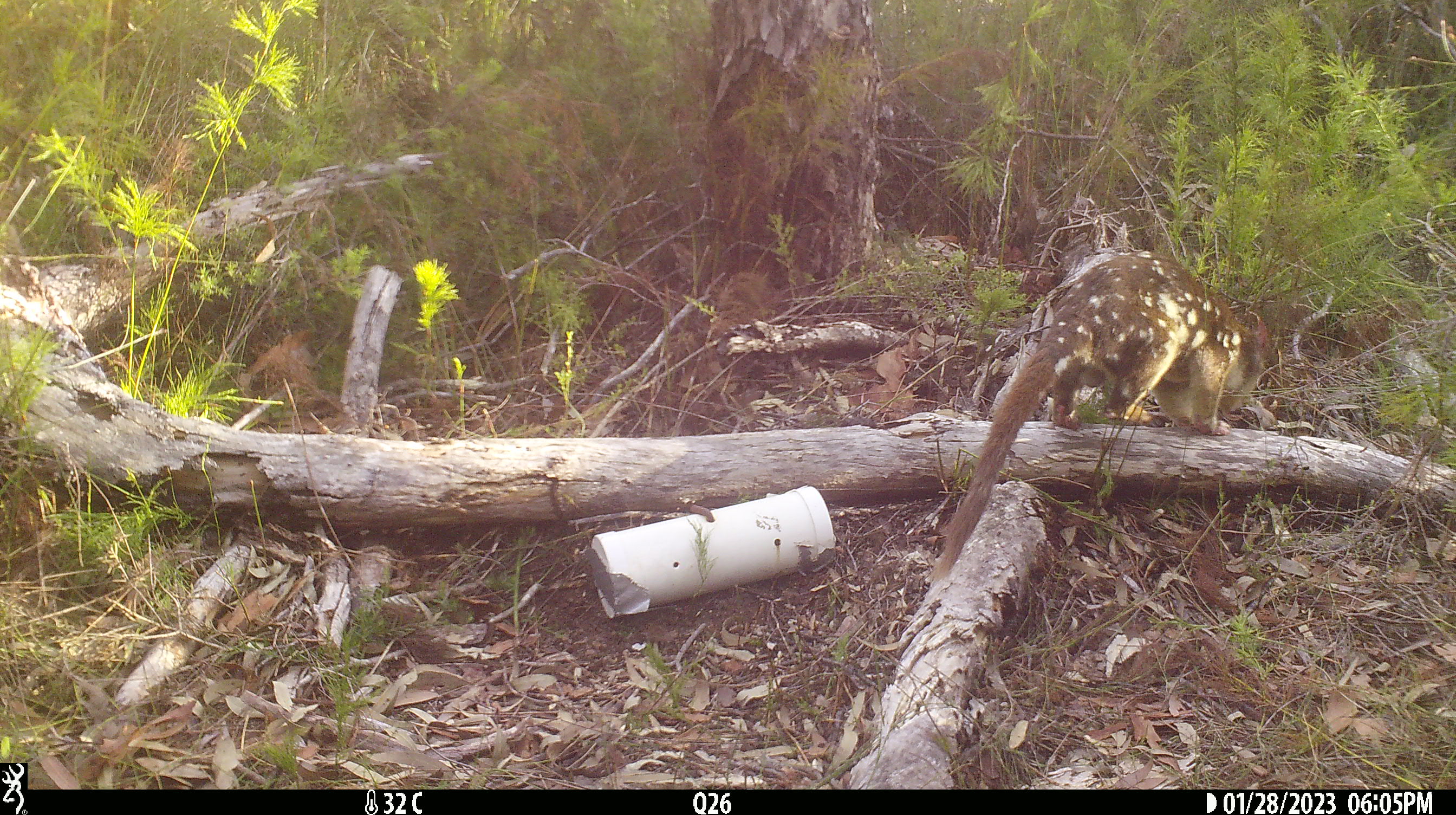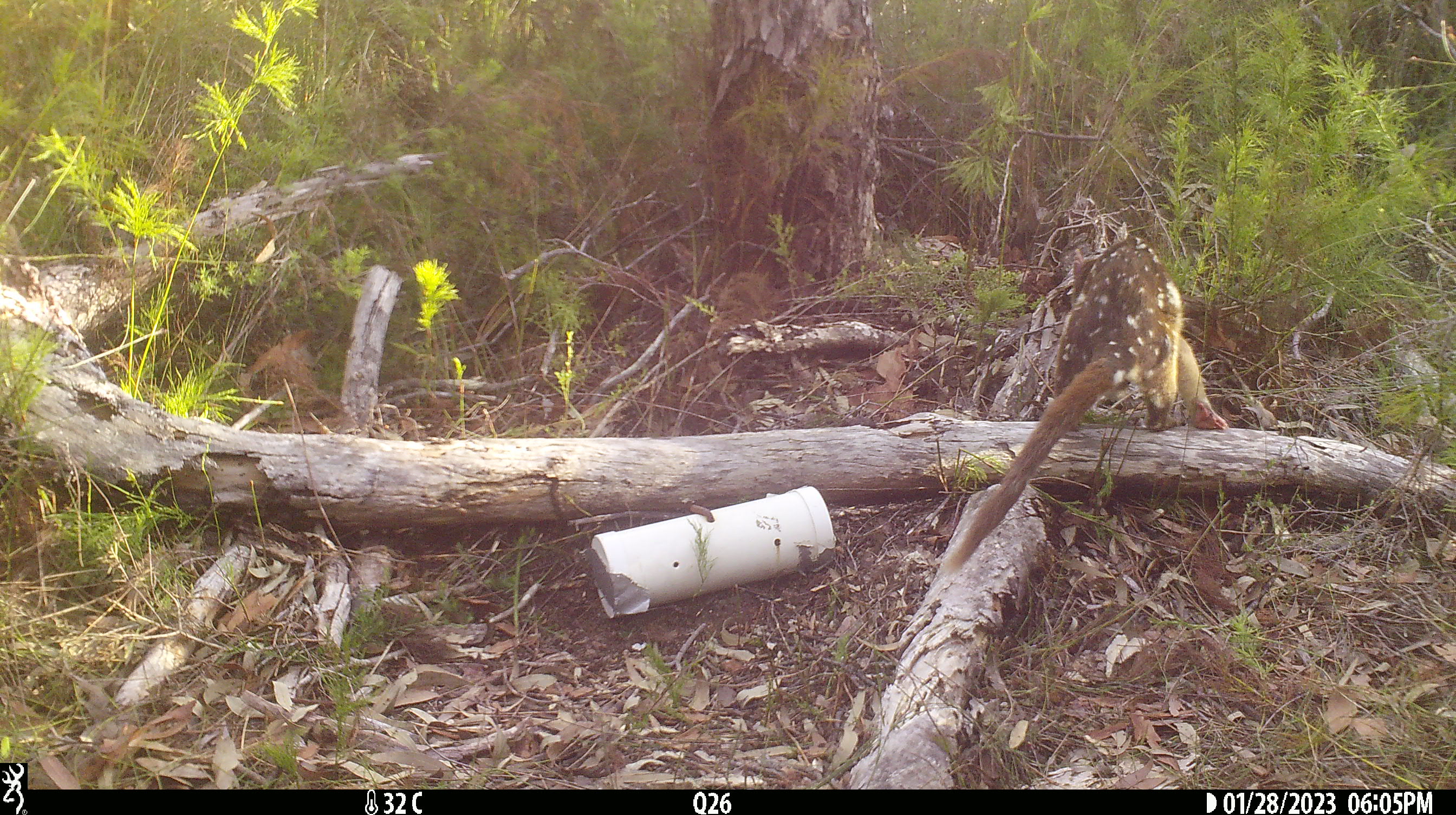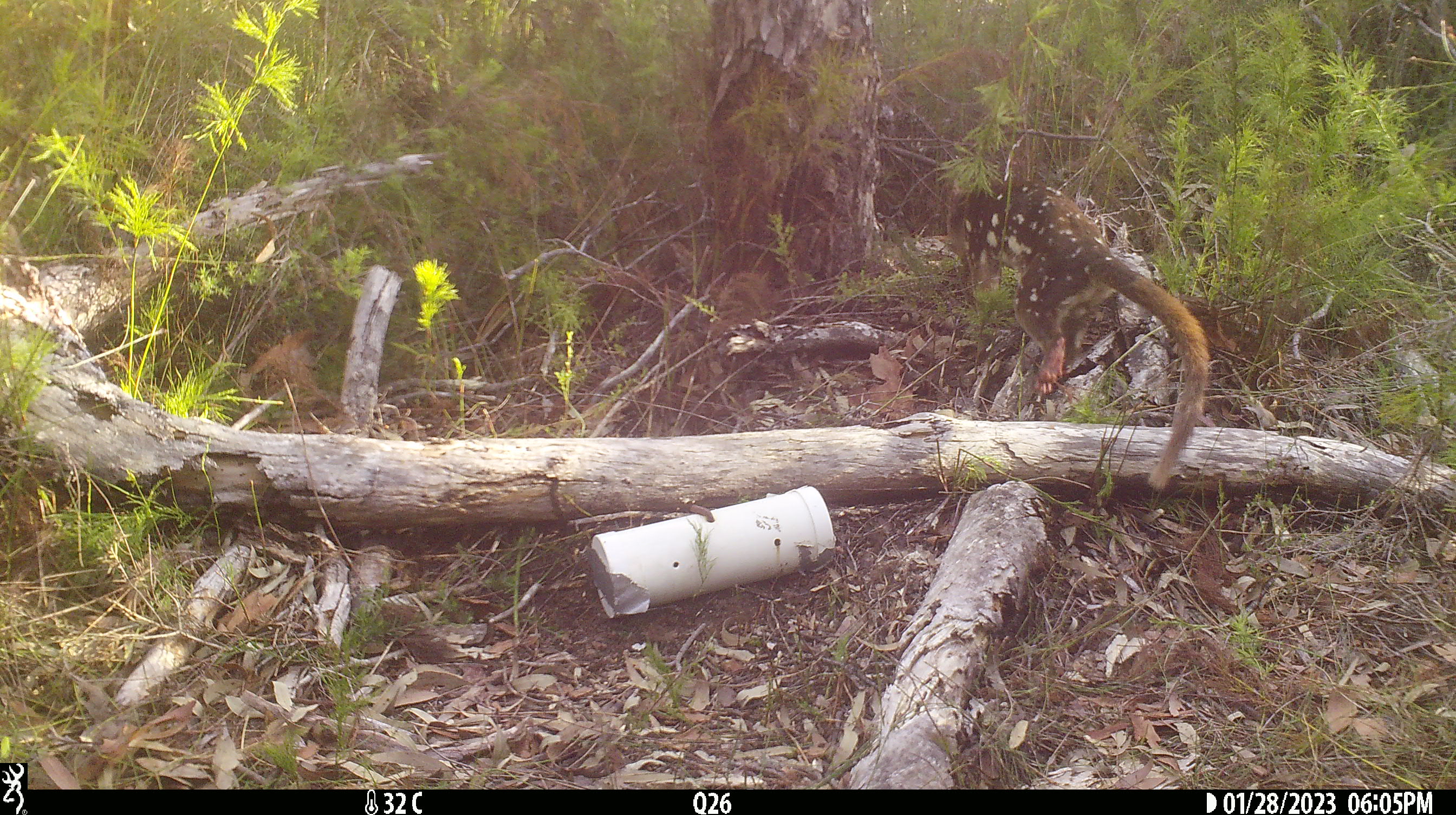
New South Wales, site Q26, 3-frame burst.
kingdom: Animalia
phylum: Chordata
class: Mammalia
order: Dasyuromorphia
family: Dasyuridae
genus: Dasyurus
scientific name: Dasyurus maculatus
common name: spotted-tailed quoll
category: quoll